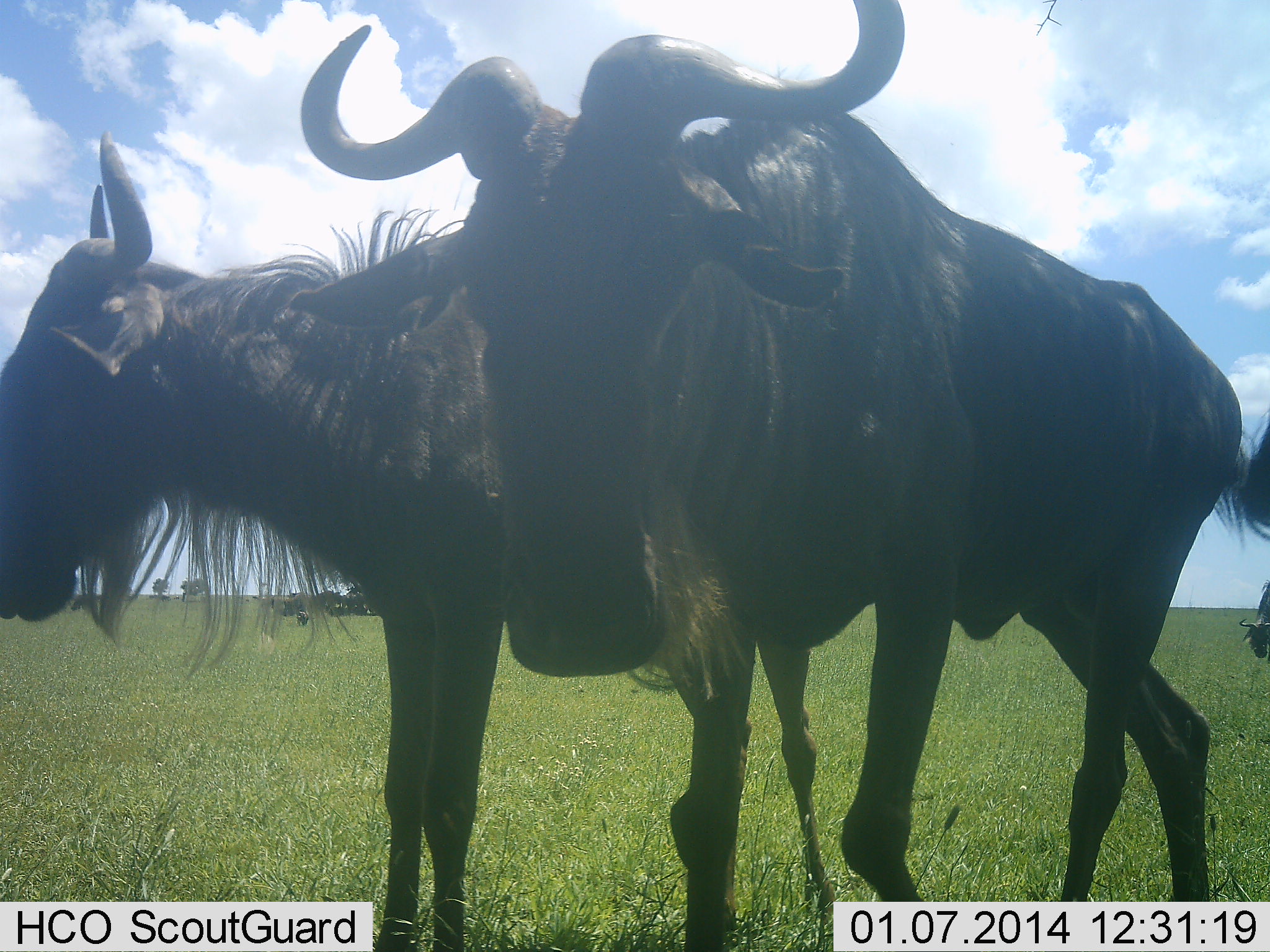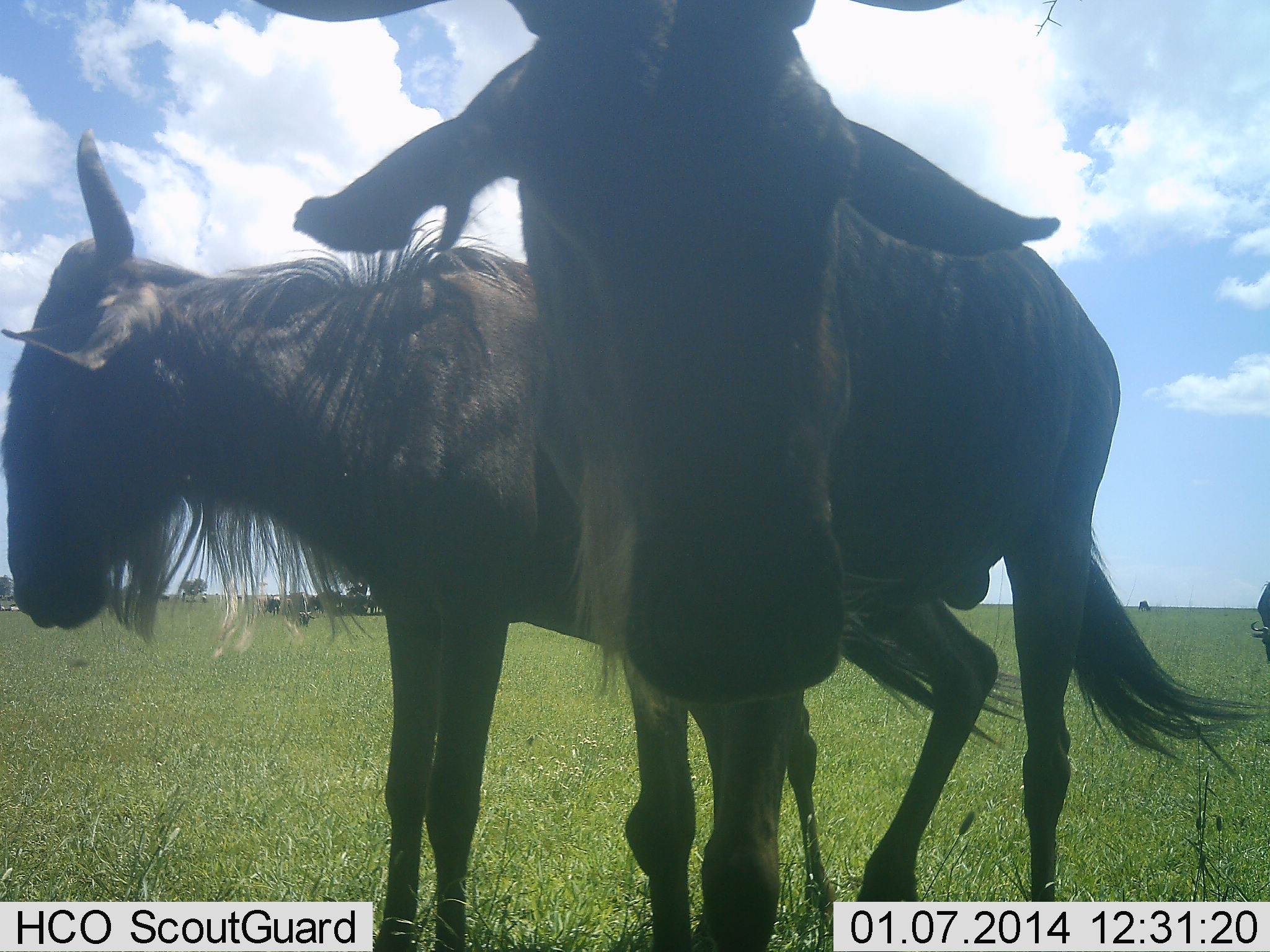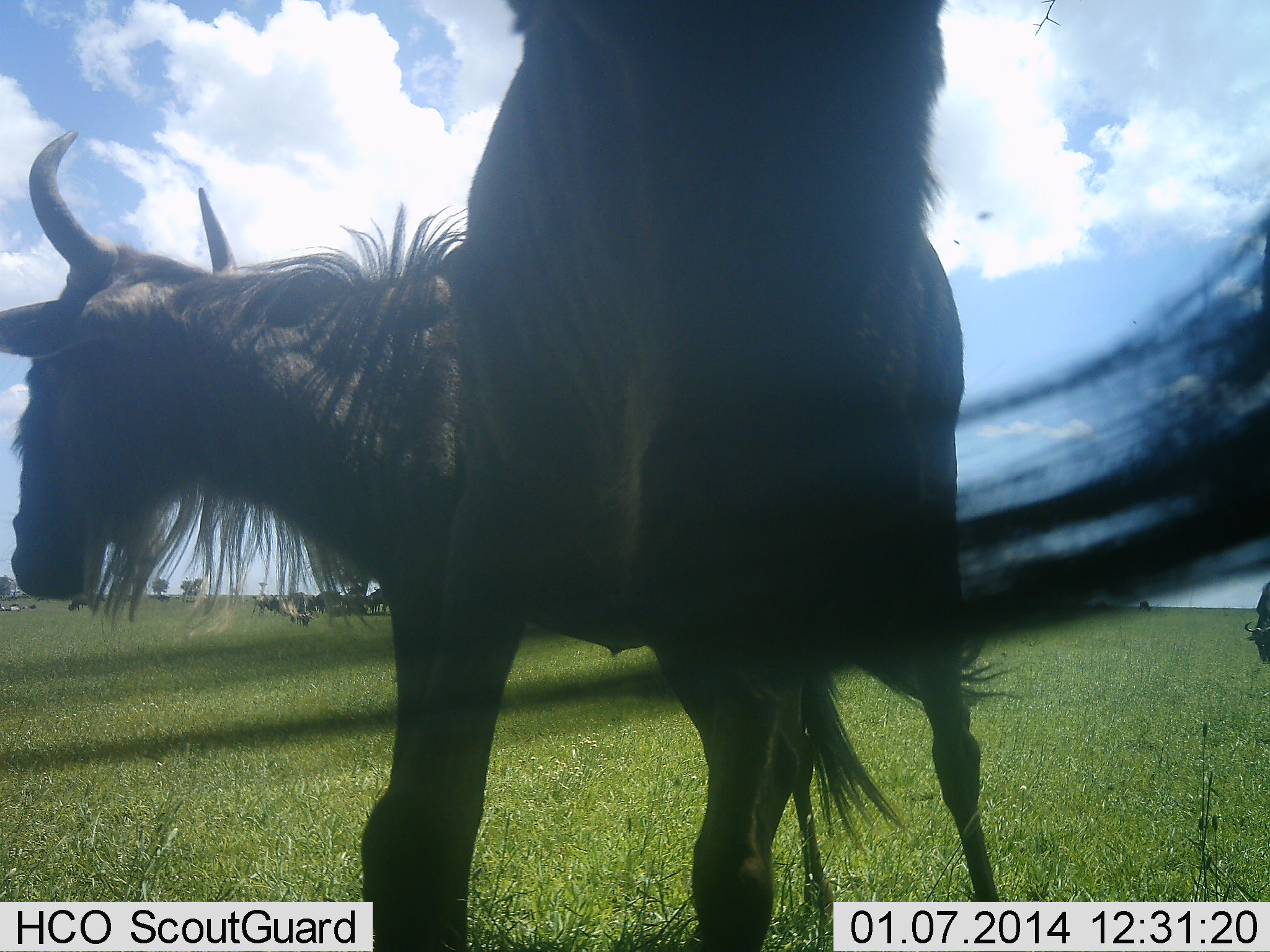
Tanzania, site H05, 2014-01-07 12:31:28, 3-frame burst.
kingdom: Animalia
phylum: Chordata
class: Mammalia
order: Artiodactyla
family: Bovidae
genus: Connochaetes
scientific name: Connochaetes taurinus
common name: blue wildebeest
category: wildebeest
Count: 5.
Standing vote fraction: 80%.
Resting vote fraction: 10%.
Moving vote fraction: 60%.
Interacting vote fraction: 0%.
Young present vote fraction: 0%.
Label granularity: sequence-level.